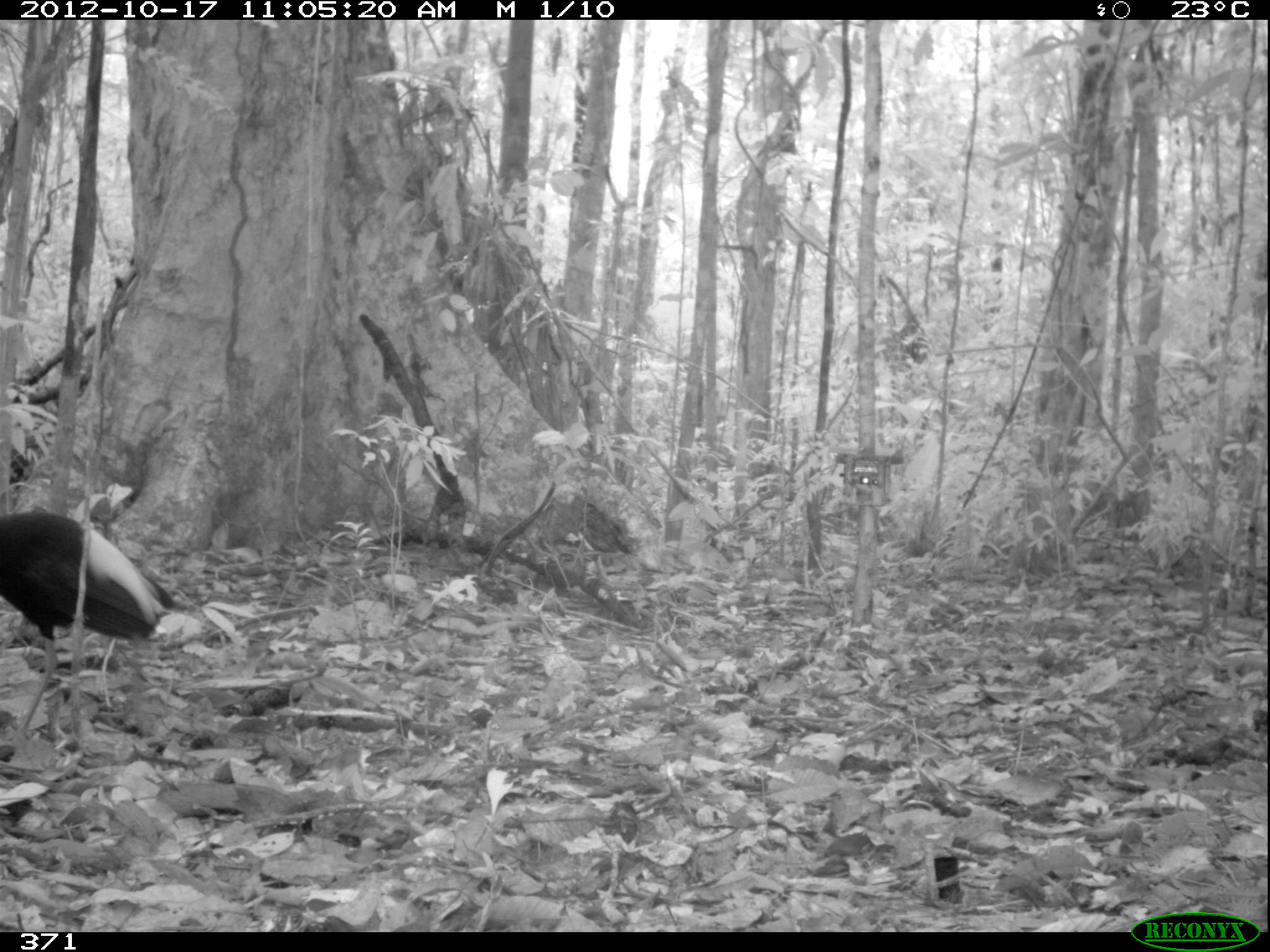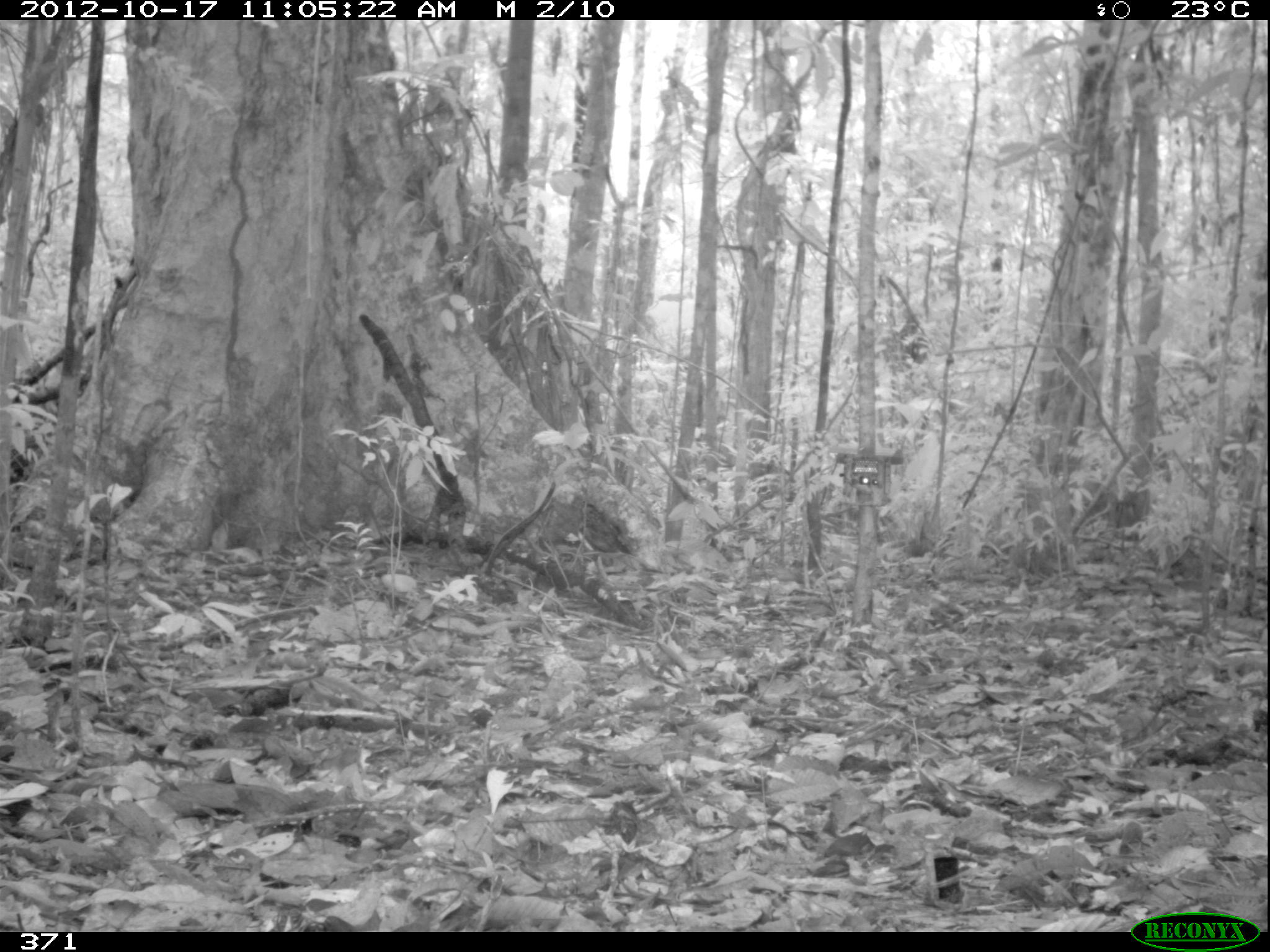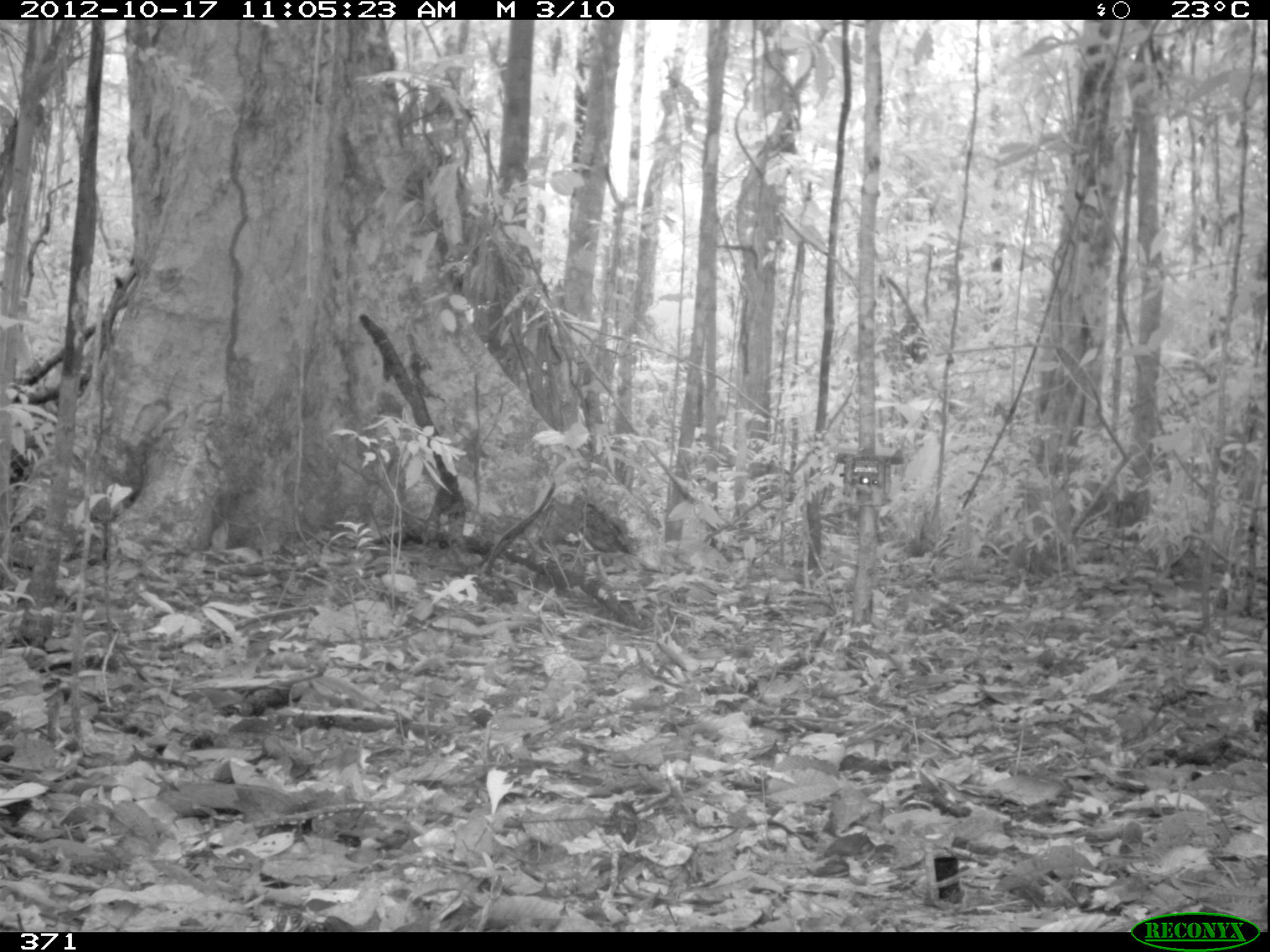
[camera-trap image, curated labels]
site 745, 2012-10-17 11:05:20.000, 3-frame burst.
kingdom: Animalia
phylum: Chordata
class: Aves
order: Gruiformes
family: Psophiidae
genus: Psophia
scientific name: Psophia leucoptera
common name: pale-winged trumpeter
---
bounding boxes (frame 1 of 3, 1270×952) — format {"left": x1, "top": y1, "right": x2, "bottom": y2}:
psophia leucoptera: {"left": 0, "top": 506, "right": 176, "bottom": 741}